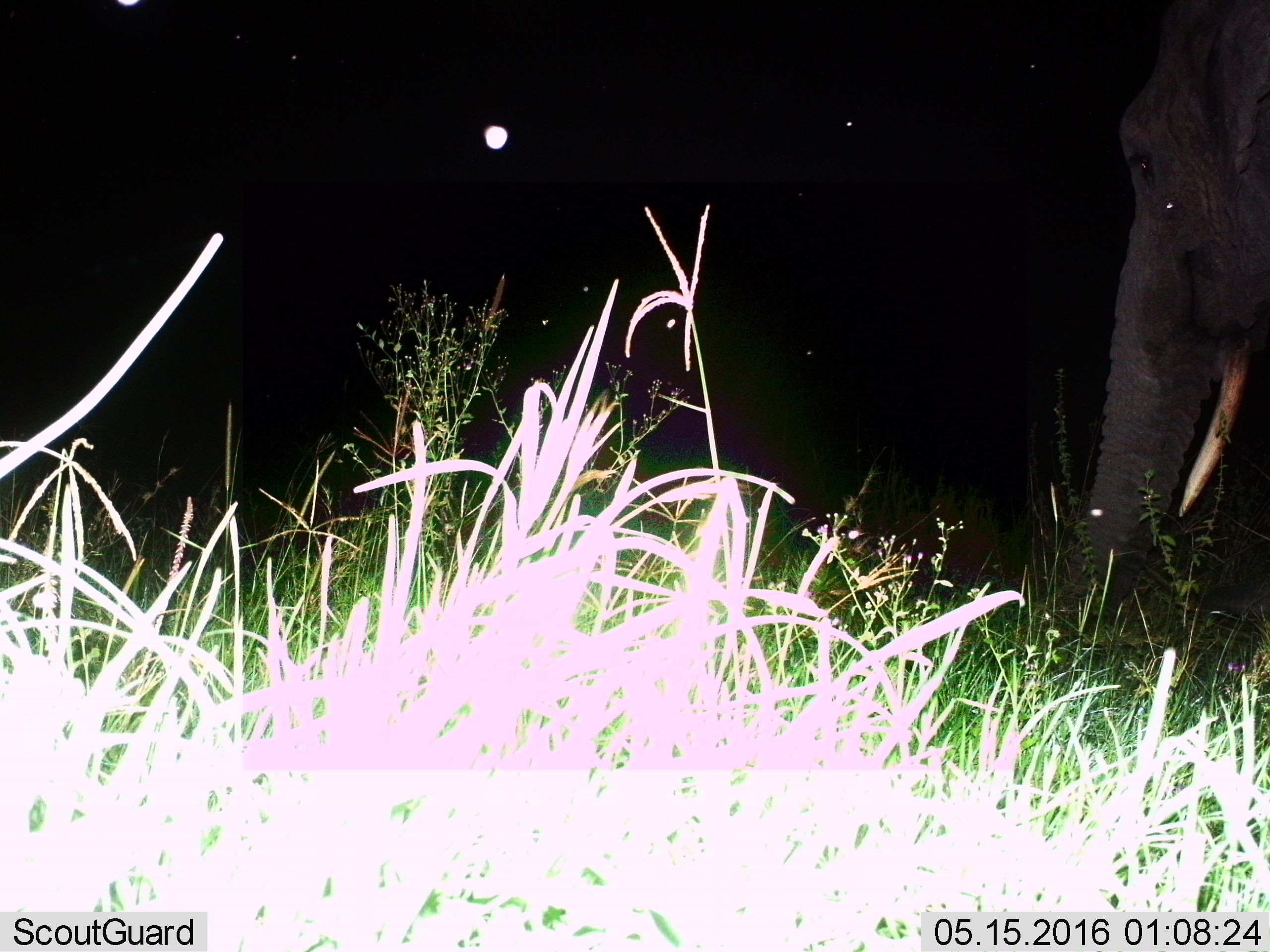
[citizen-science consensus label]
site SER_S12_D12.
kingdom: Animalia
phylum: Chordata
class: Mammalia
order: Proboscidea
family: Elephantidae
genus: Loxodonta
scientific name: Loxodonta africana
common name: african bush elephant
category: elephant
Elephant (african bush elephant) (Loxodonta africana), count 1. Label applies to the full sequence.